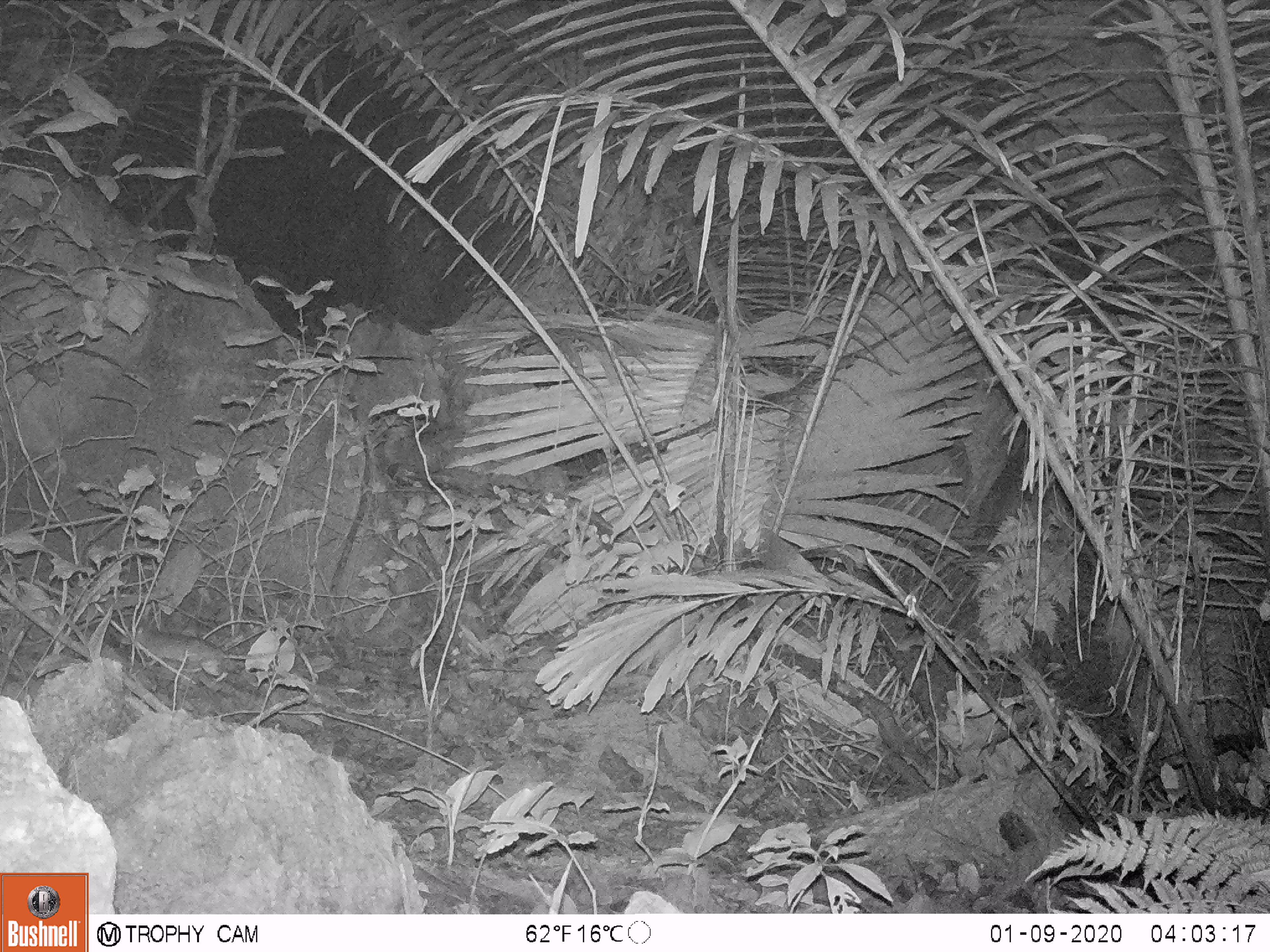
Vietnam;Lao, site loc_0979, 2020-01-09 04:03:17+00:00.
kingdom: Animalia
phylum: Chordata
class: Mammalia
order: Rodentia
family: Muridae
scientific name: Muridae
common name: old-world mice and rats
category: unidentified murid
Unidentified murid (old-world mice and rats) (Muridae). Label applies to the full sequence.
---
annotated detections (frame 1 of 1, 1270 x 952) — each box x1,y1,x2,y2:
unidentified murid: 128,614,331,676